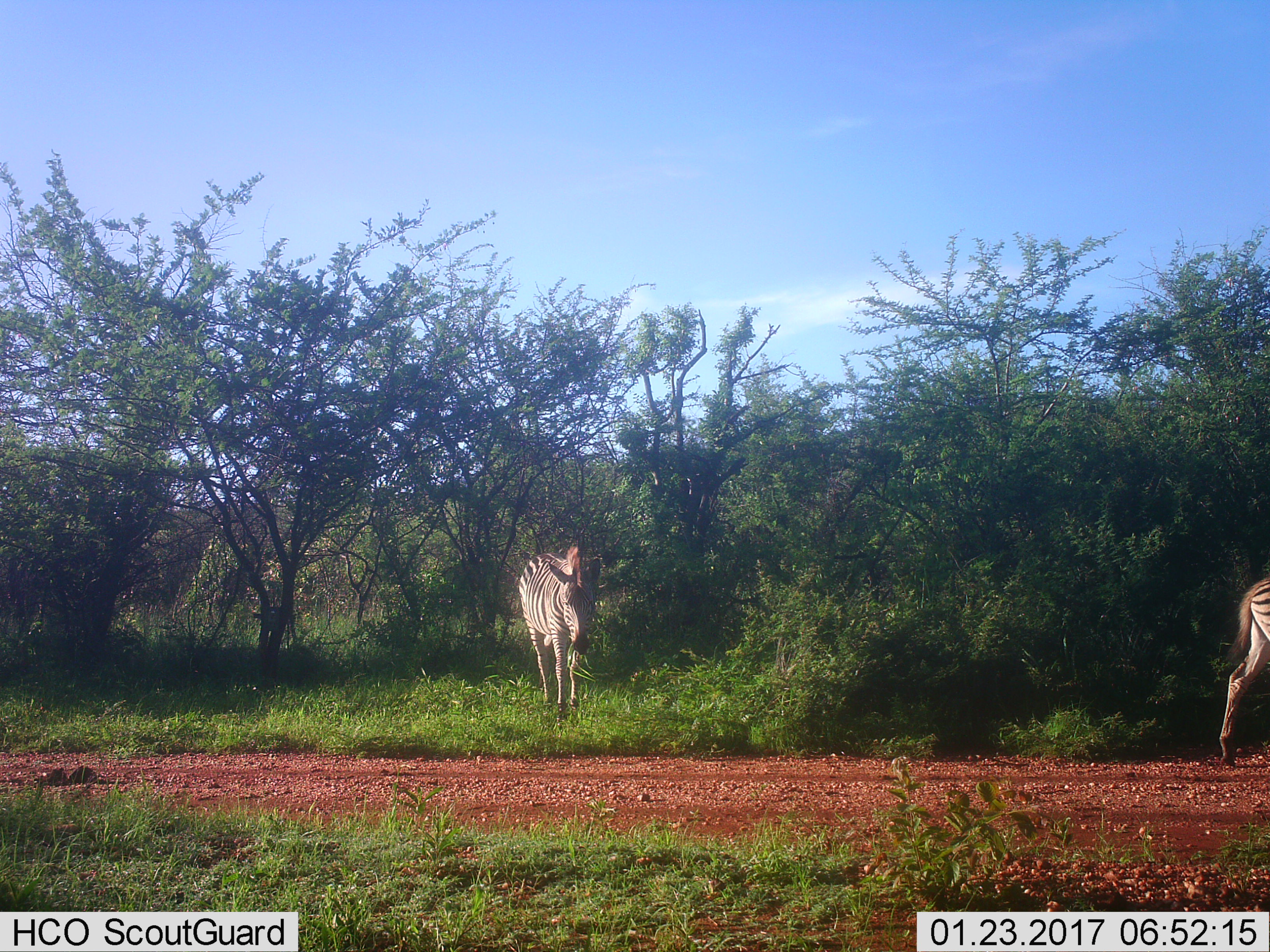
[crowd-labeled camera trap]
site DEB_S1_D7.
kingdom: Animalia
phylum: Chordata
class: Mammalia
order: Perissodactyla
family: Equidae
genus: Equus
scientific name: Equus quagga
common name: plains zebra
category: zebraplains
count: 2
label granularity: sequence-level